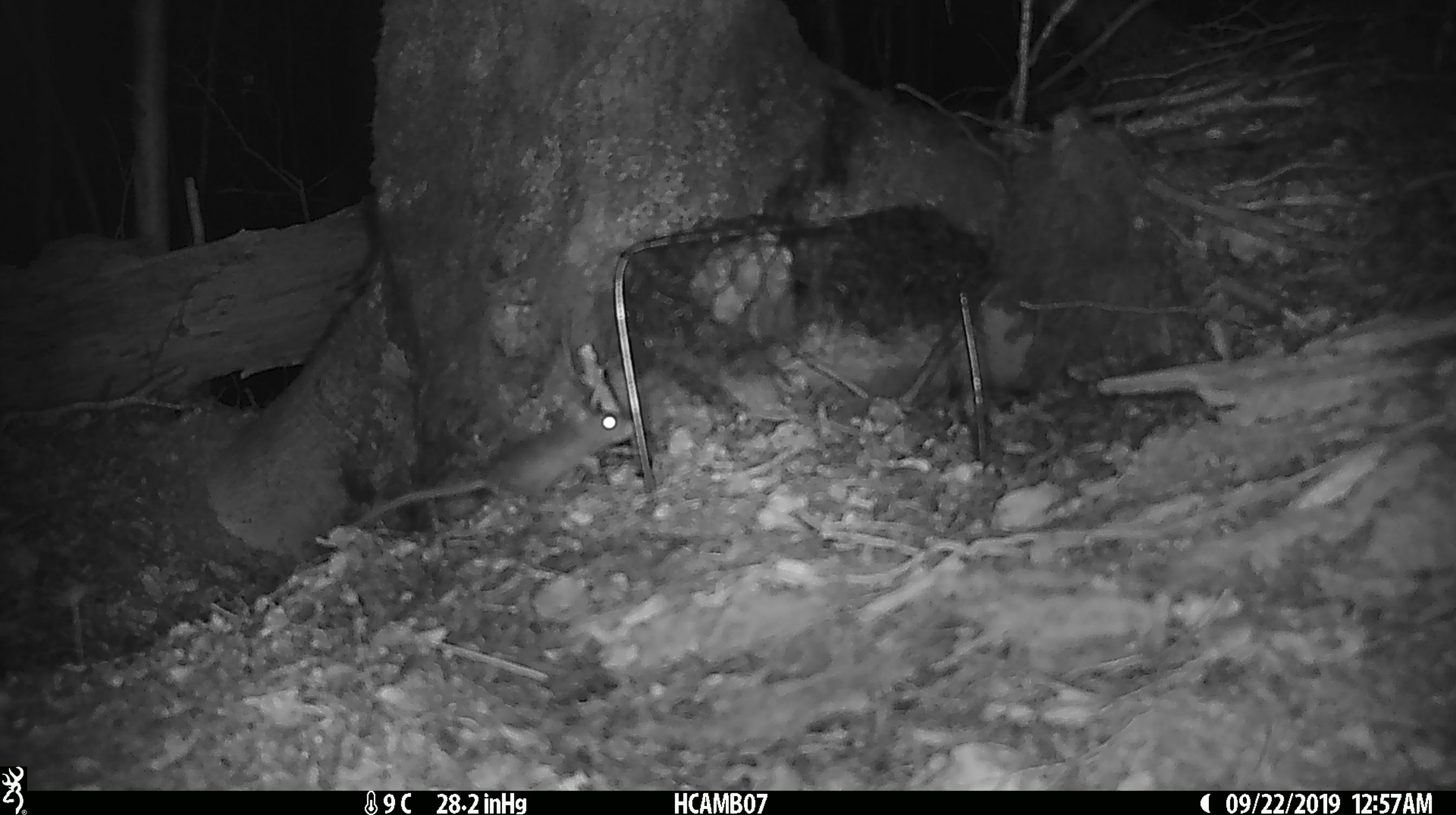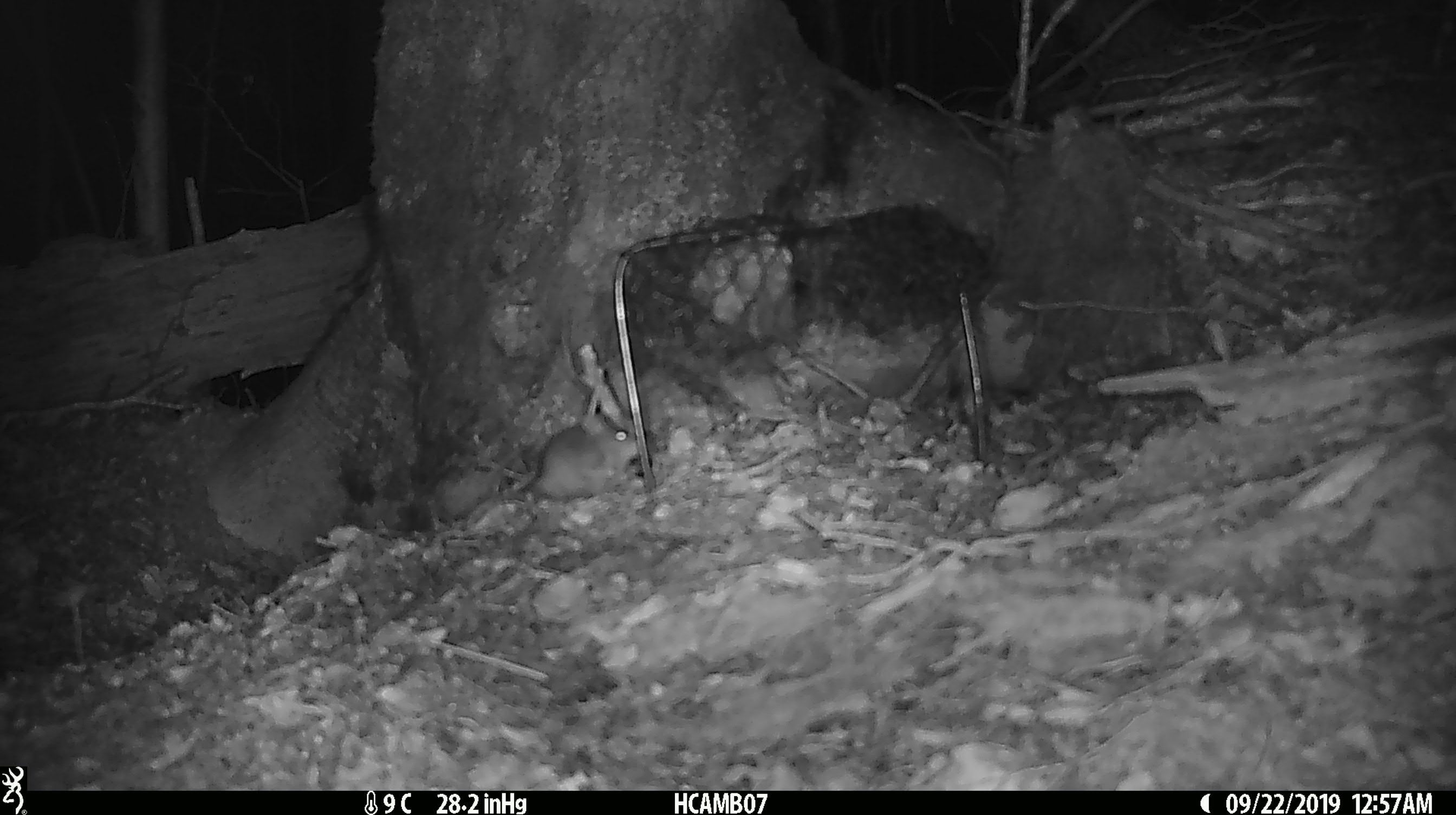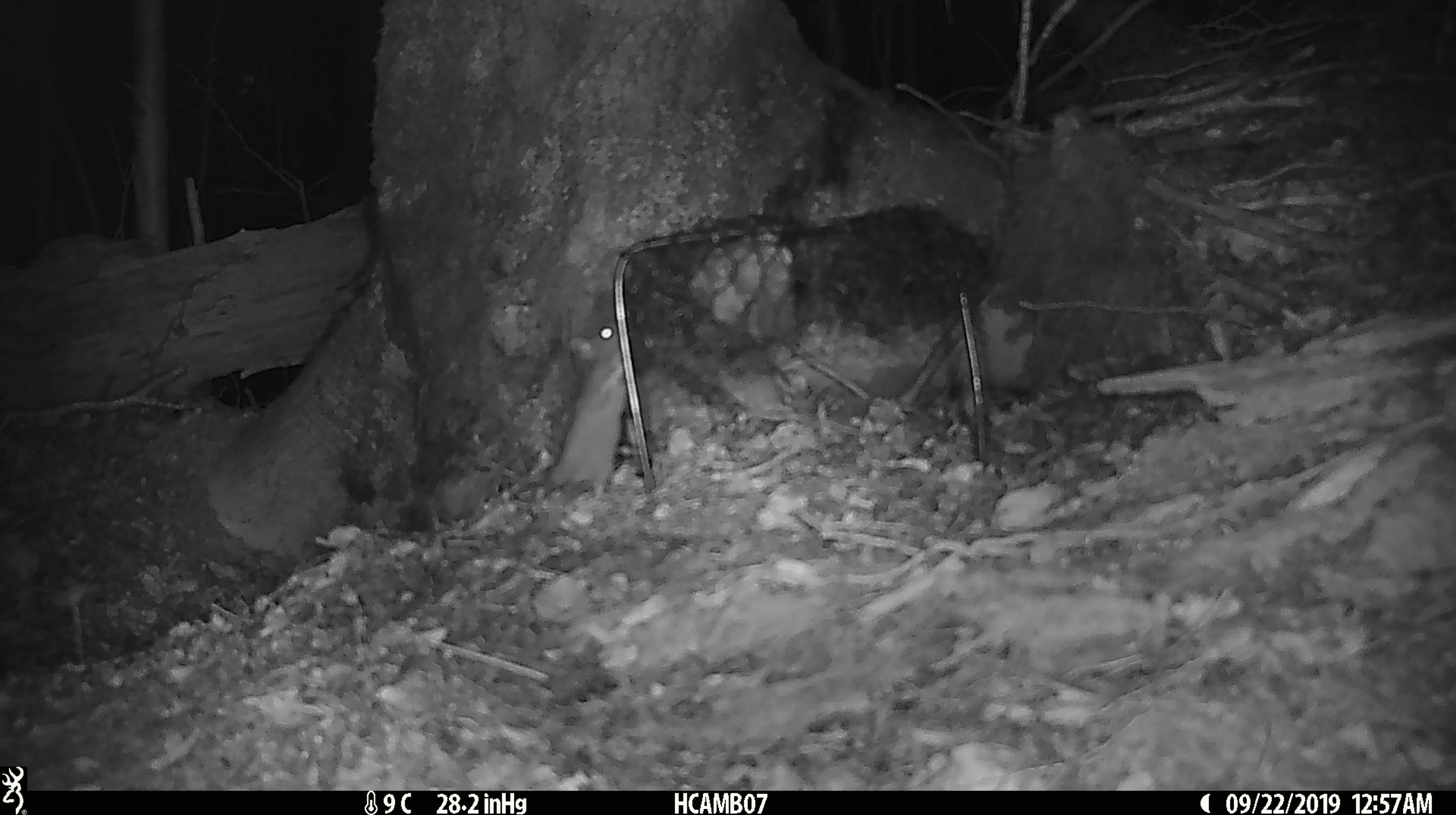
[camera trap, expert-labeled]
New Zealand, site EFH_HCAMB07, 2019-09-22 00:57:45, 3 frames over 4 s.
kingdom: Animalia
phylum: Chordata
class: Mammalia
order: Rodentia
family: Muridae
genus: Mus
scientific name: Mus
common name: mouse